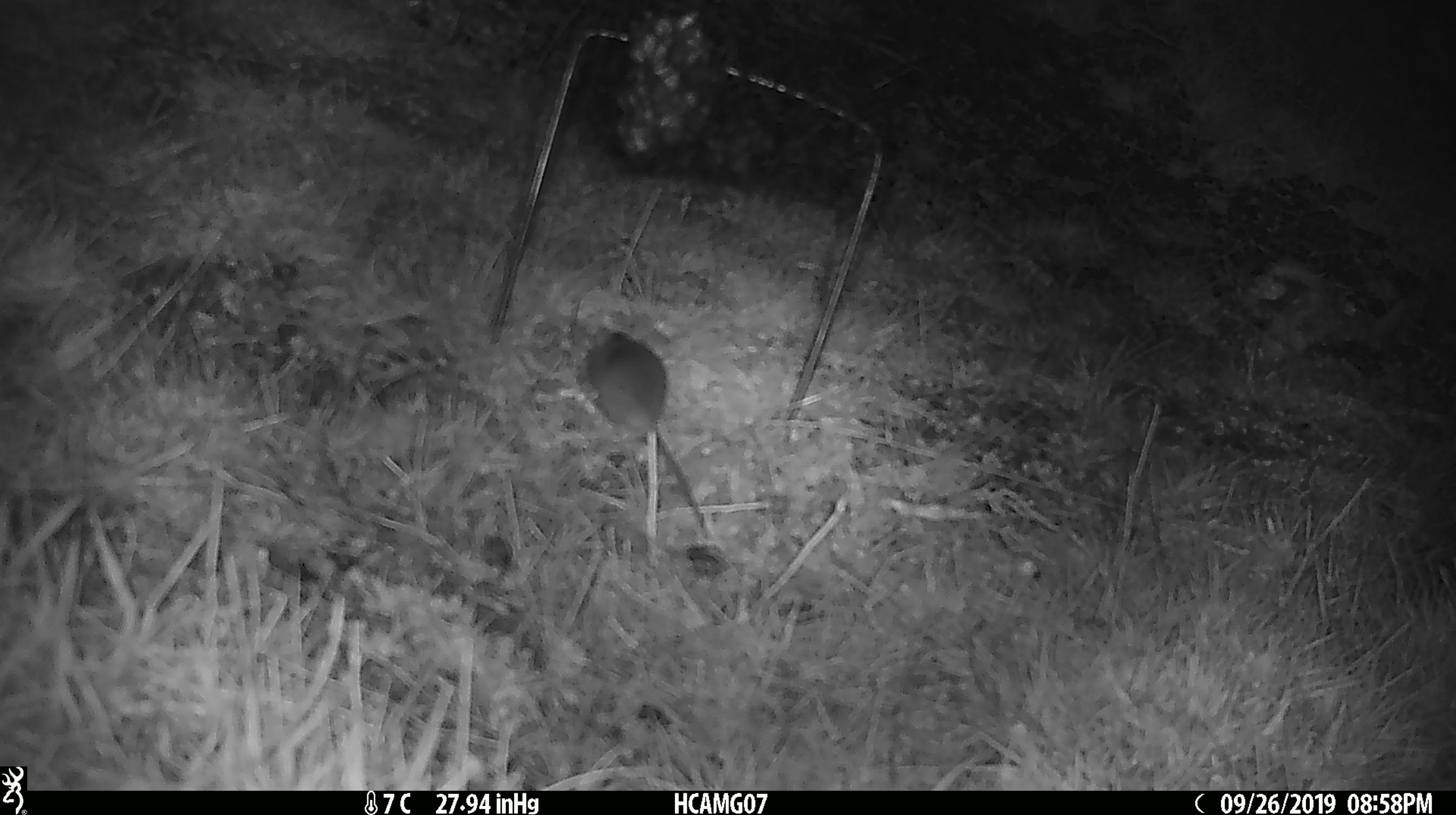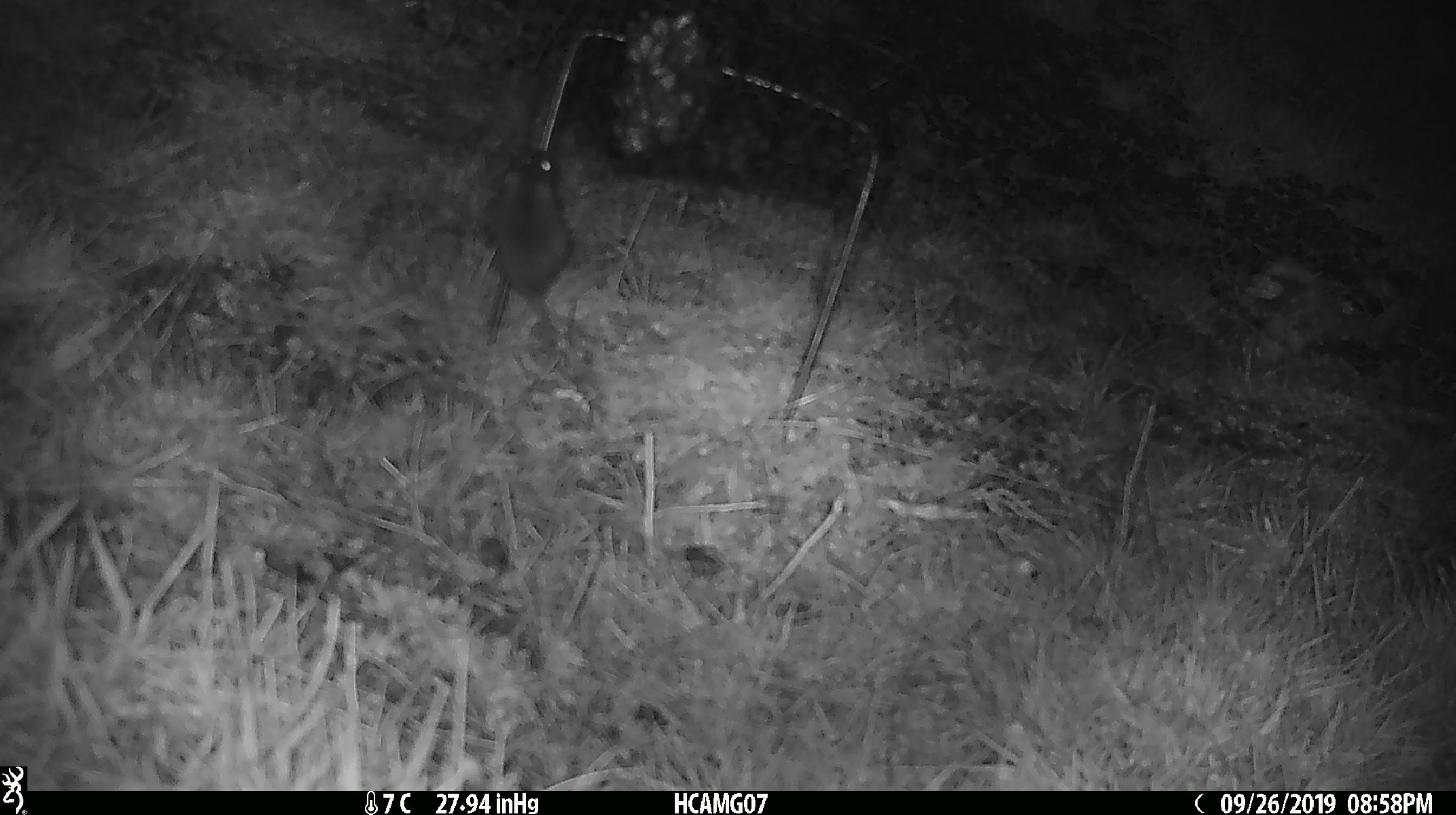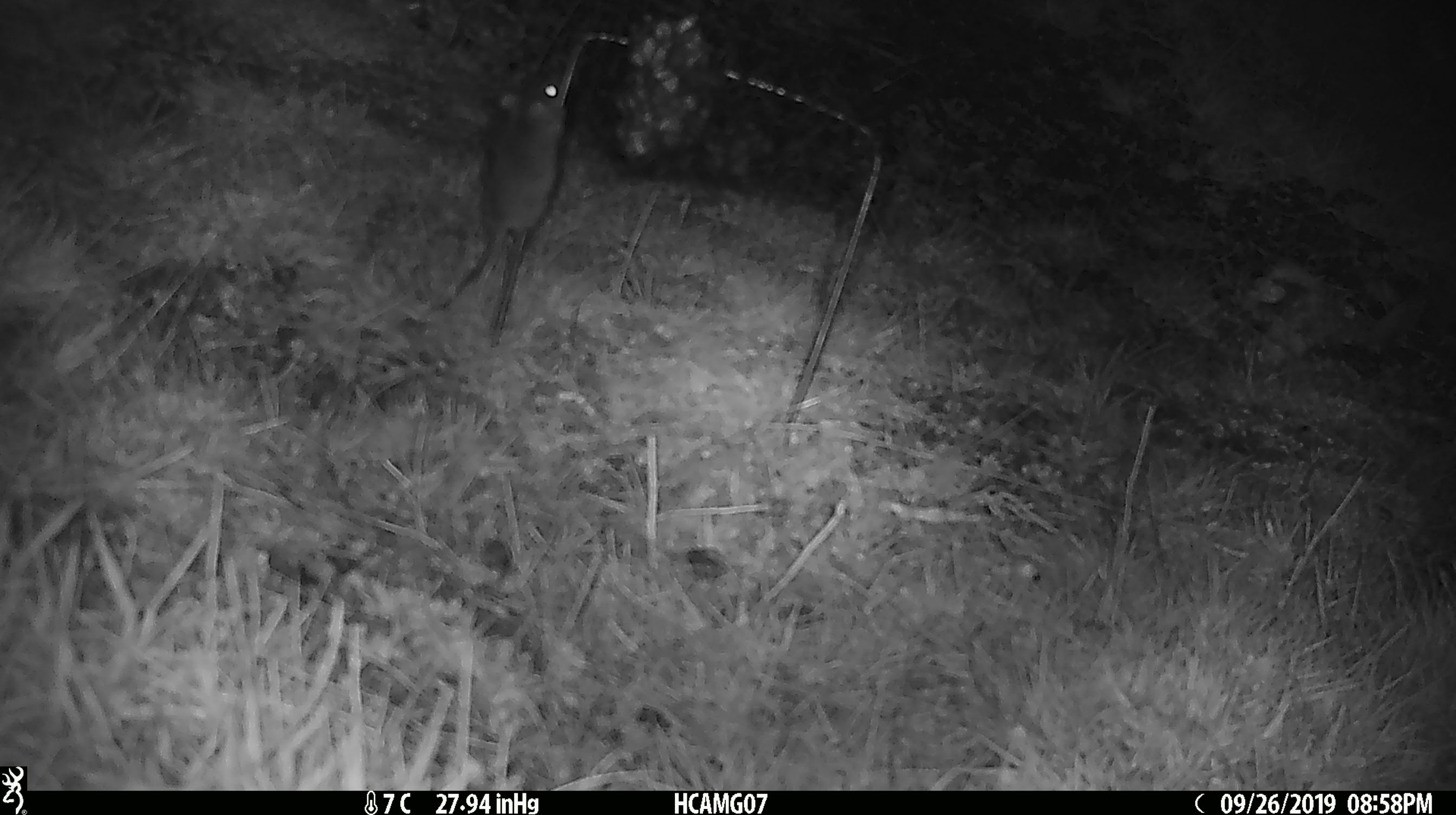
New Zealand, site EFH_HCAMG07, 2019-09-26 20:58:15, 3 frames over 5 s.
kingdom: Animalia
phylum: Chordata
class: Mammalia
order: Rodentia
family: Muridae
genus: Mus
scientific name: Mus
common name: mouse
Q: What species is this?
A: Mouse (Mus).